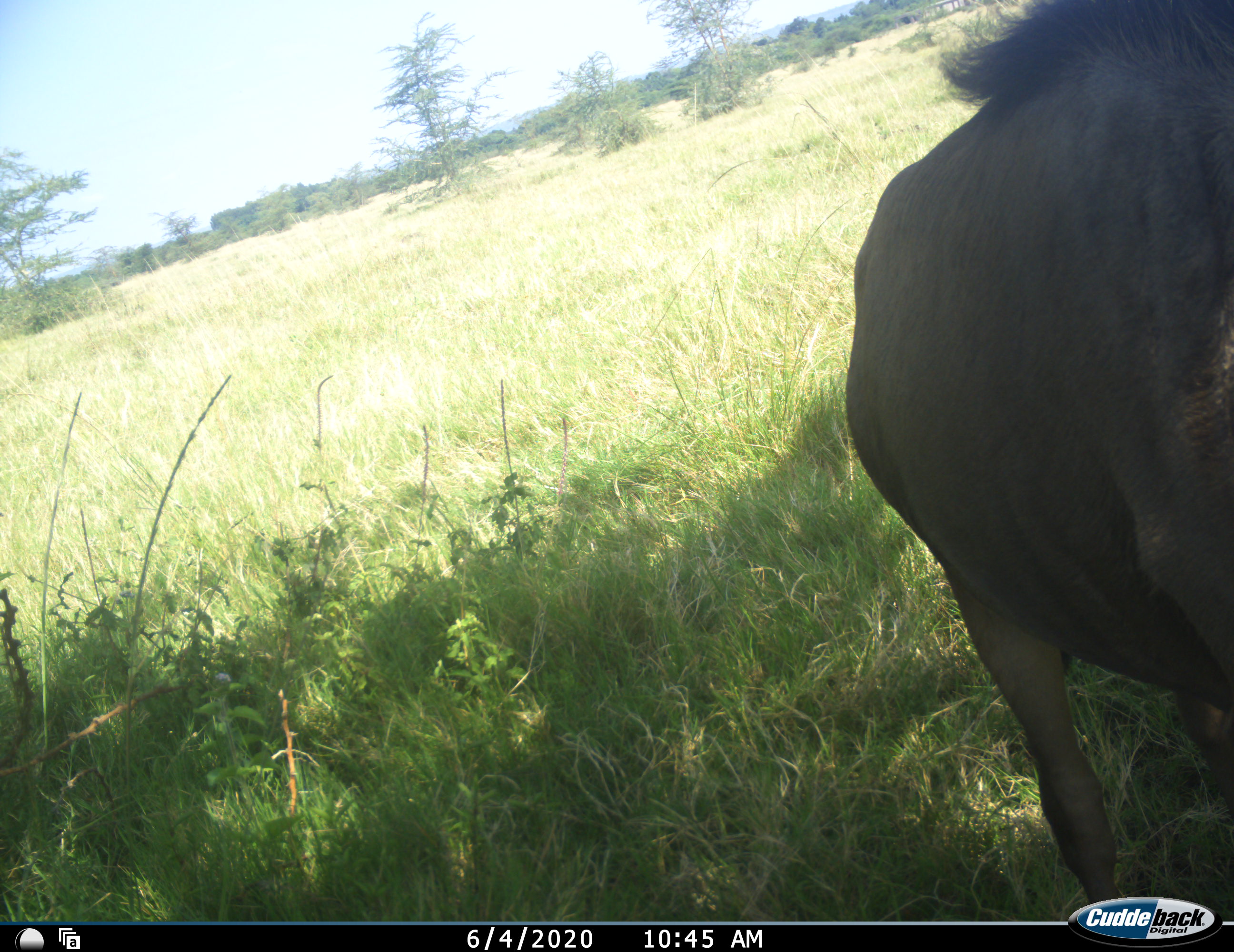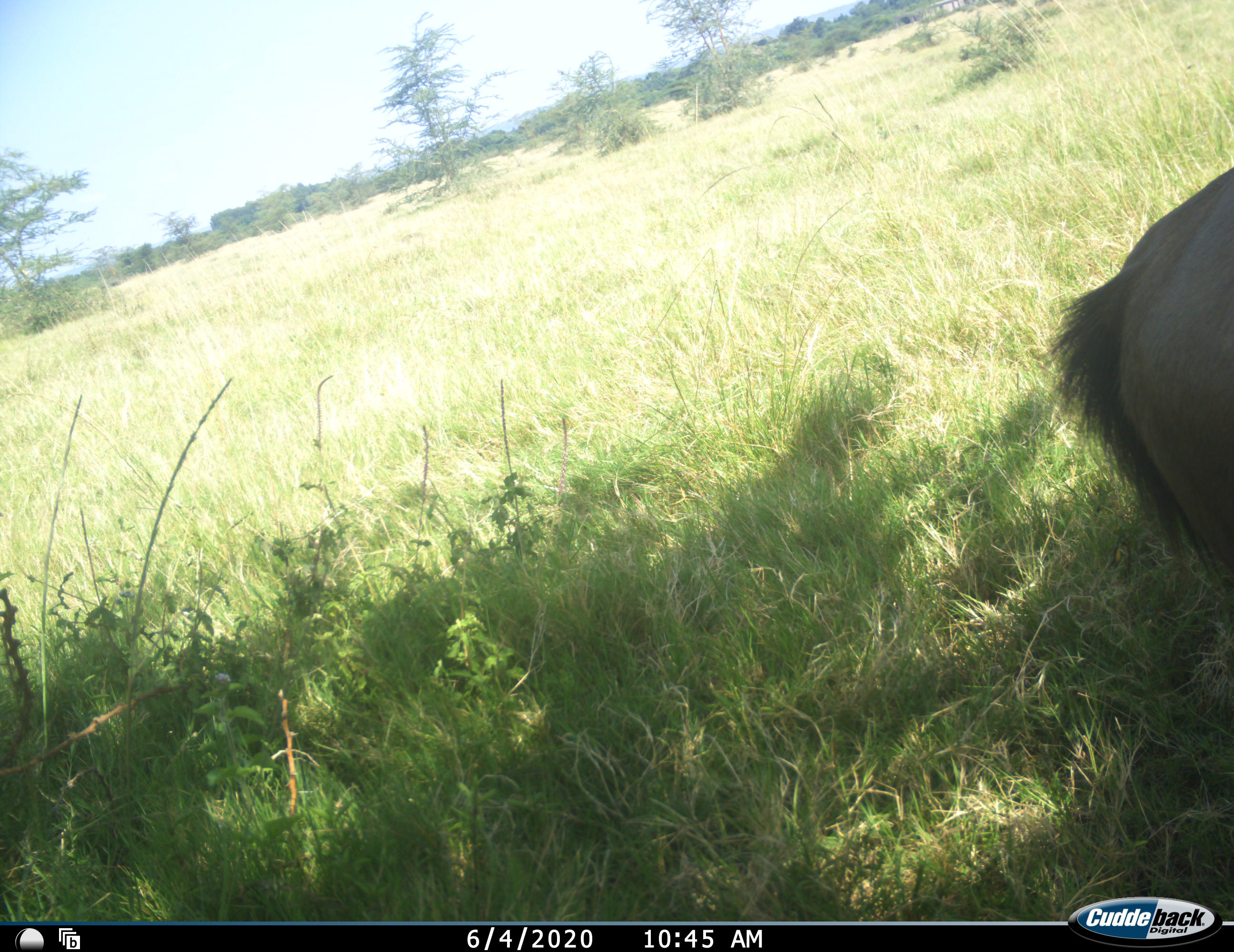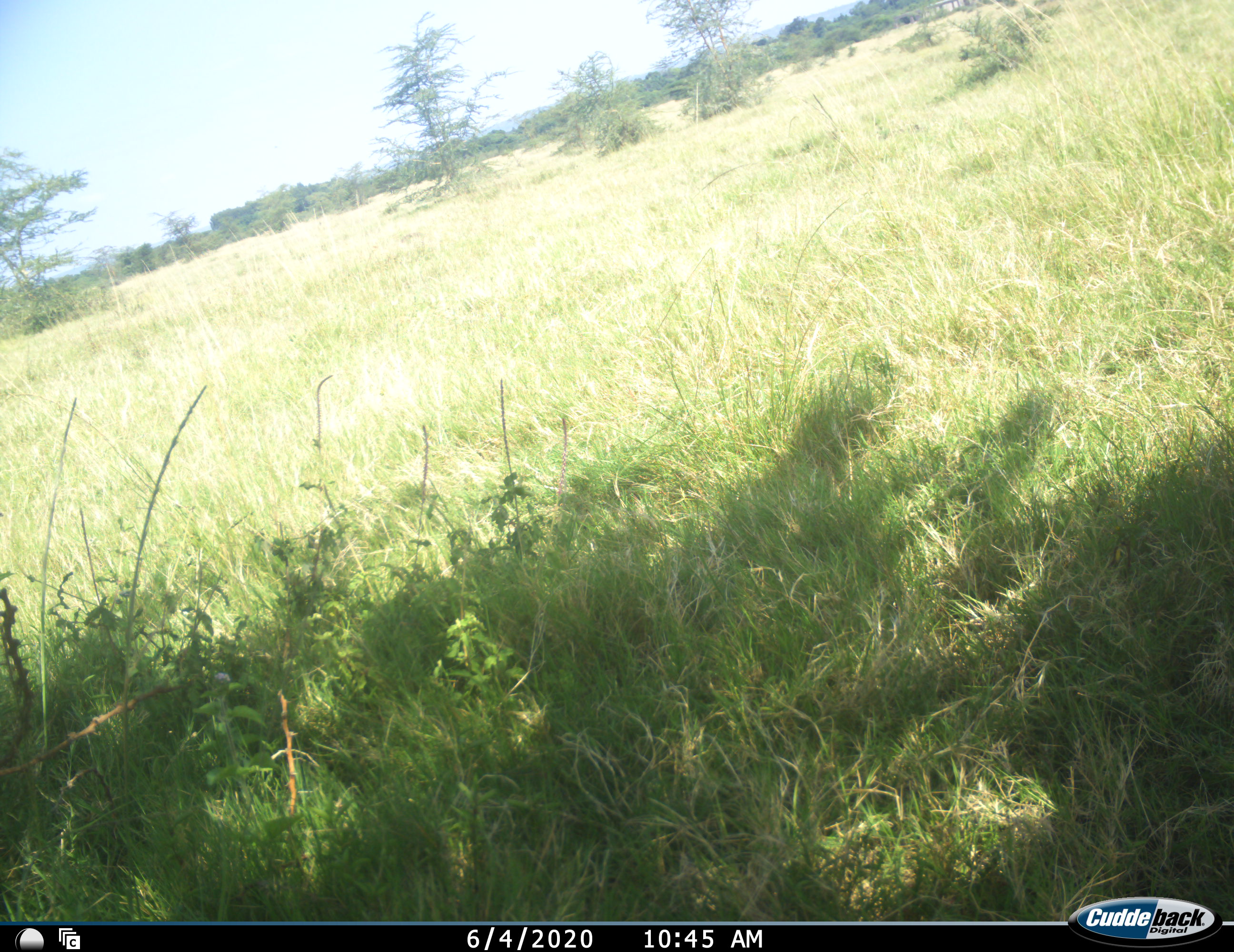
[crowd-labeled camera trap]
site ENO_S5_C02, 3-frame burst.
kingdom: Animalia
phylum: Chordata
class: Mammalia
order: Artiodactyla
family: Bovidae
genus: Connochaetes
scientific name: Connochaetes taurinus taurinus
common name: blue wildebeest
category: wildebeestblue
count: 1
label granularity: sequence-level